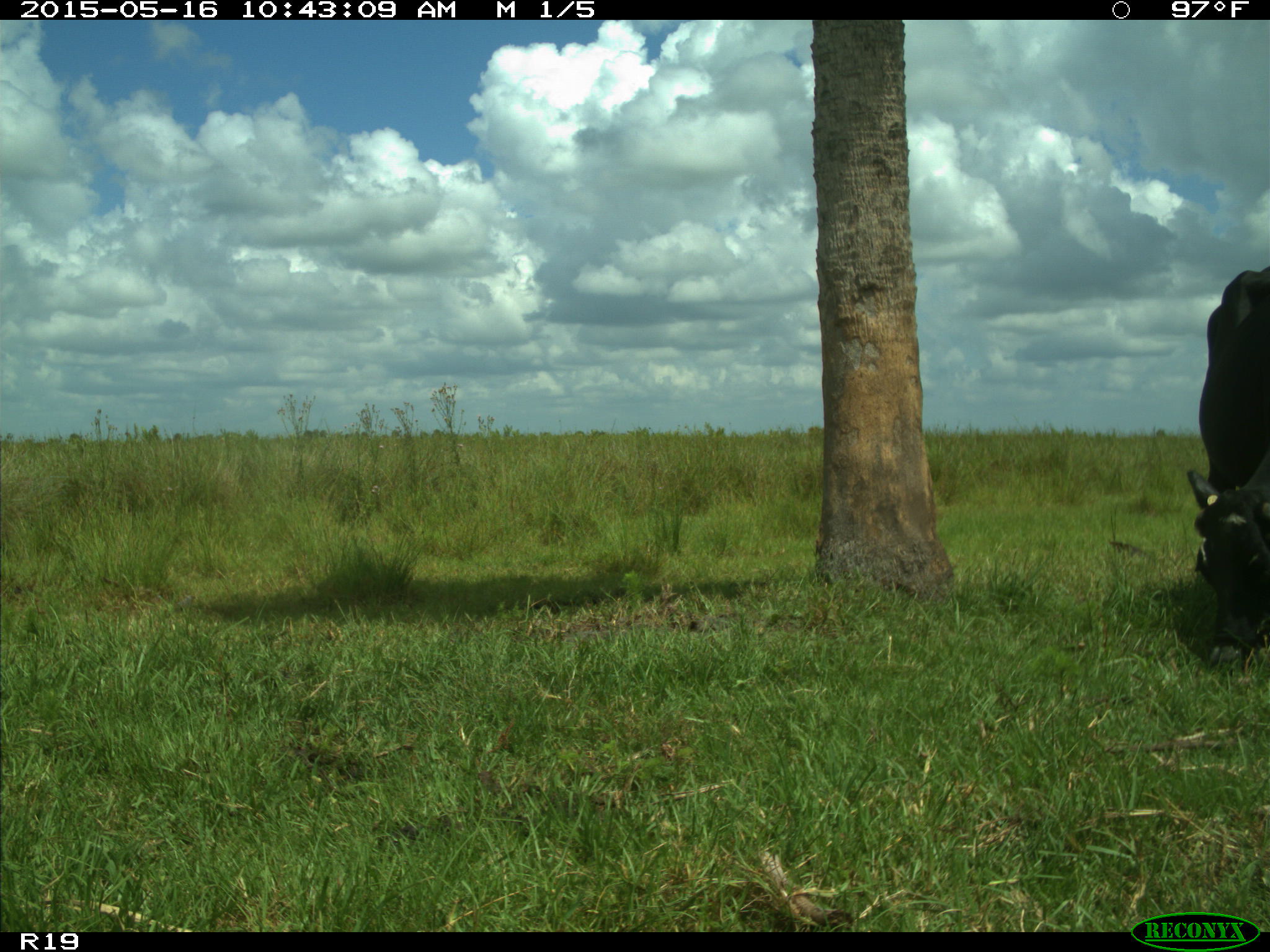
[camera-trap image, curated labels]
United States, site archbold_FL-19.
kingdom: Animalia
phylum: Chordata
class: Mammalia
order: Artiodactyla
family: Bovidae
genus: Bos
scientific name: Bos taurus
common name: domestic cow